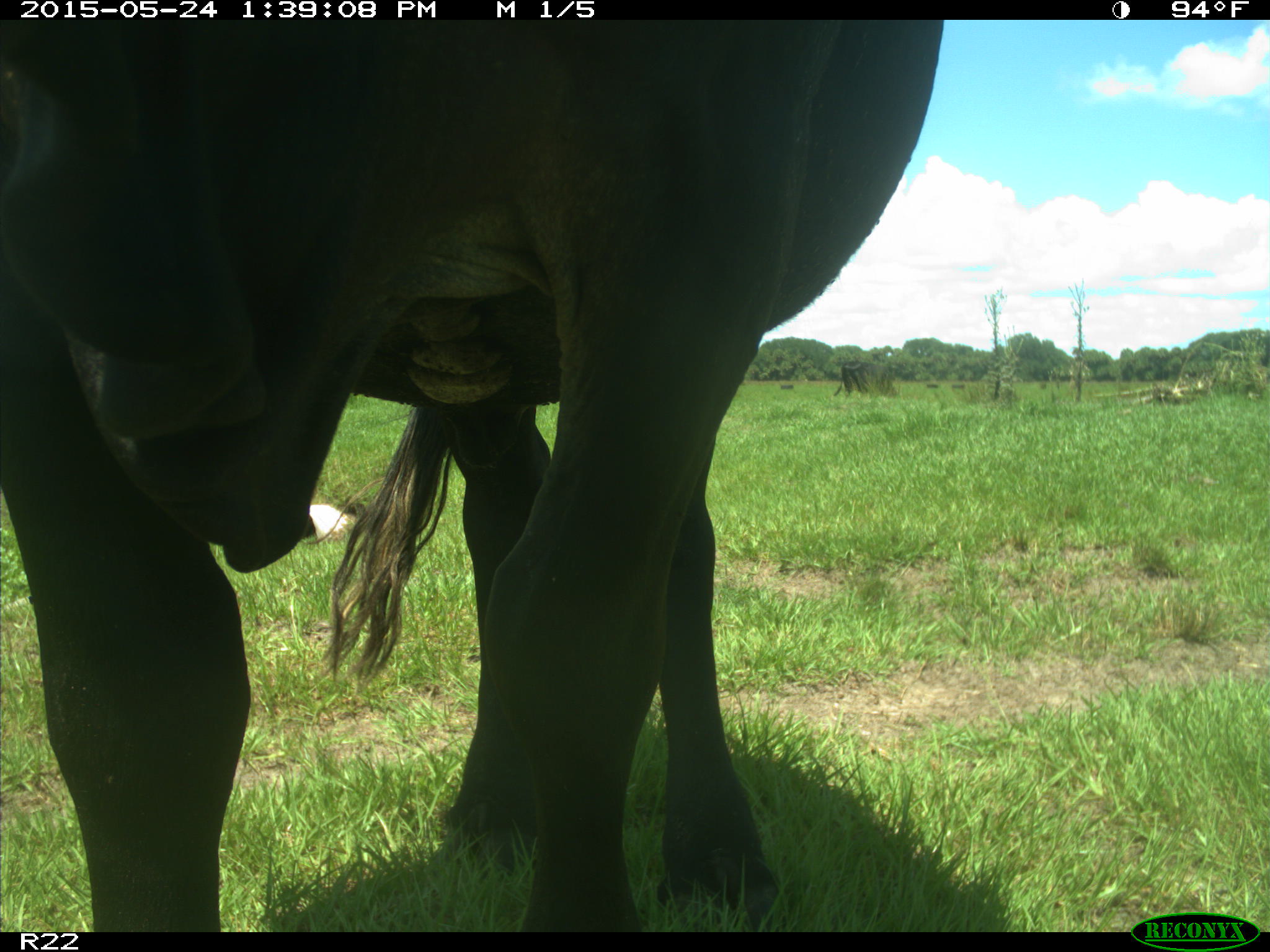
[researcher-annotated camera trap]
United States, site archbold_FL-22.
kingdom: Animalia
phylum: Chordata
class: Mammalia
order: Artiodactyla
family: Bovidae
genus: Bos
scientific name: Bos taurus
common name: domestic cow